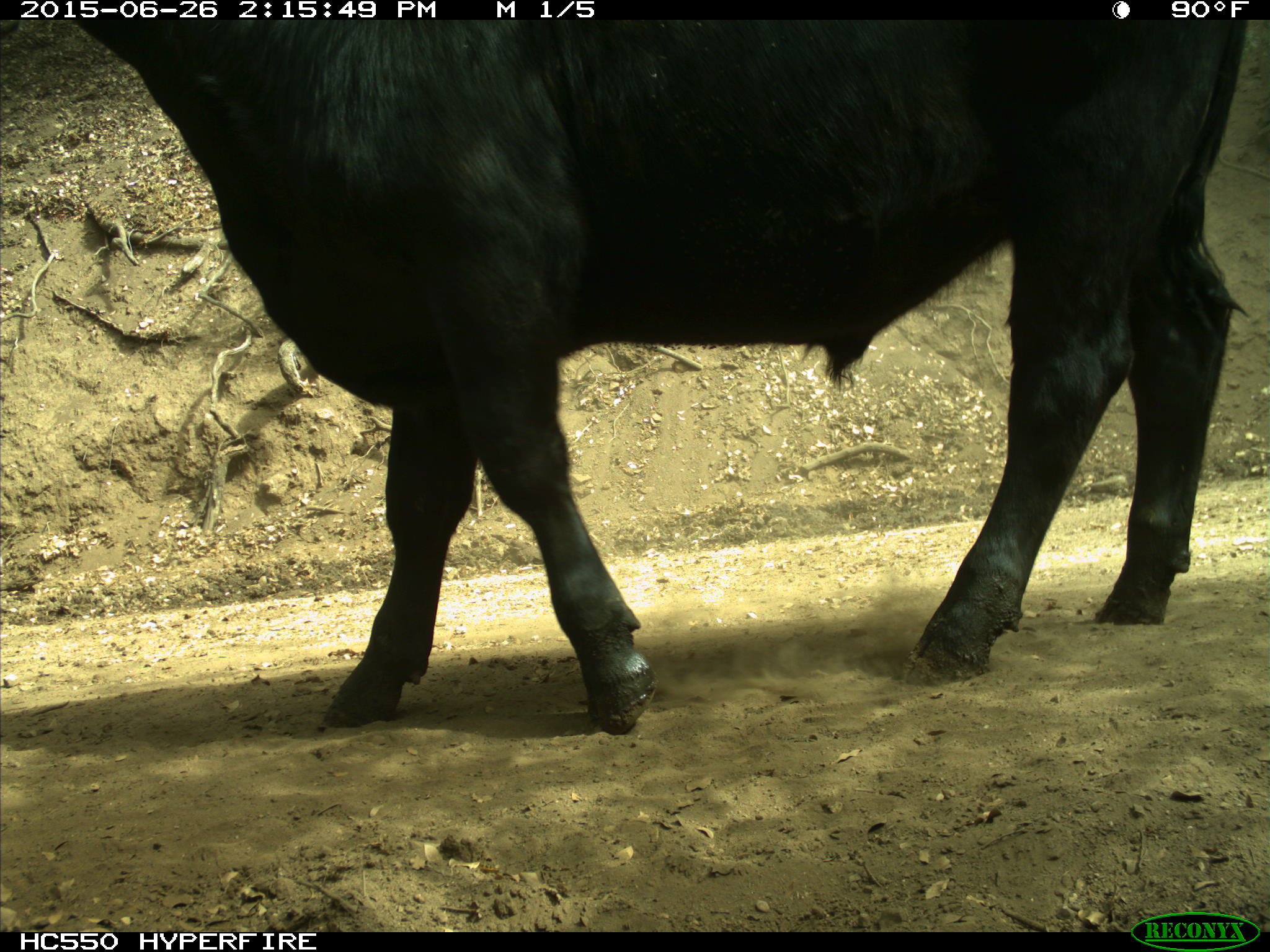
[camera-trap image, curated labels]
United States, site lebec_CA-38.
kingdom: Animalia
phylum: Chordata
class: Mammalia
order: Artiodactyla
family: Bovidae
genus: Bos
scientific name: Bos taurus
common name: domestic cow